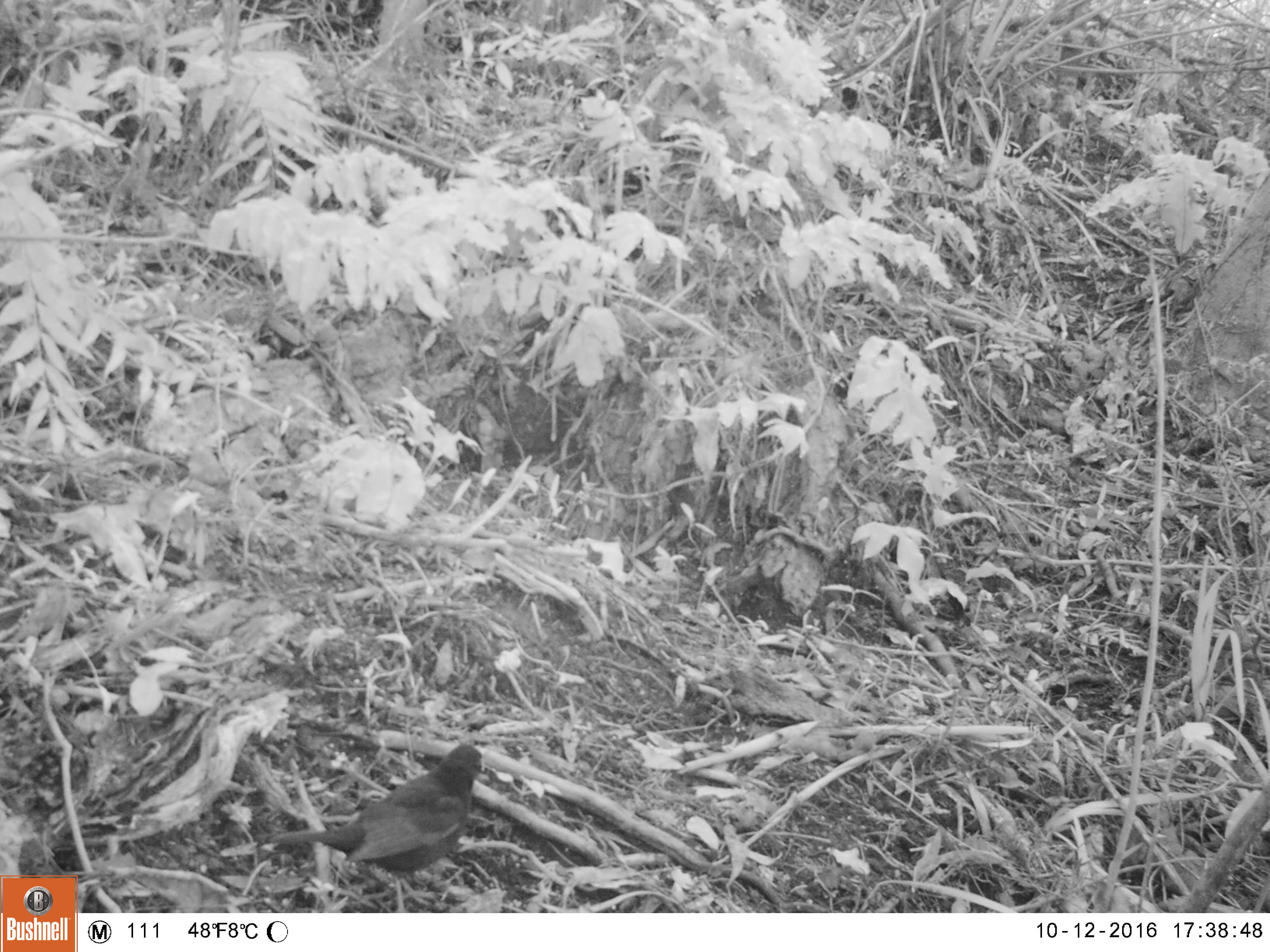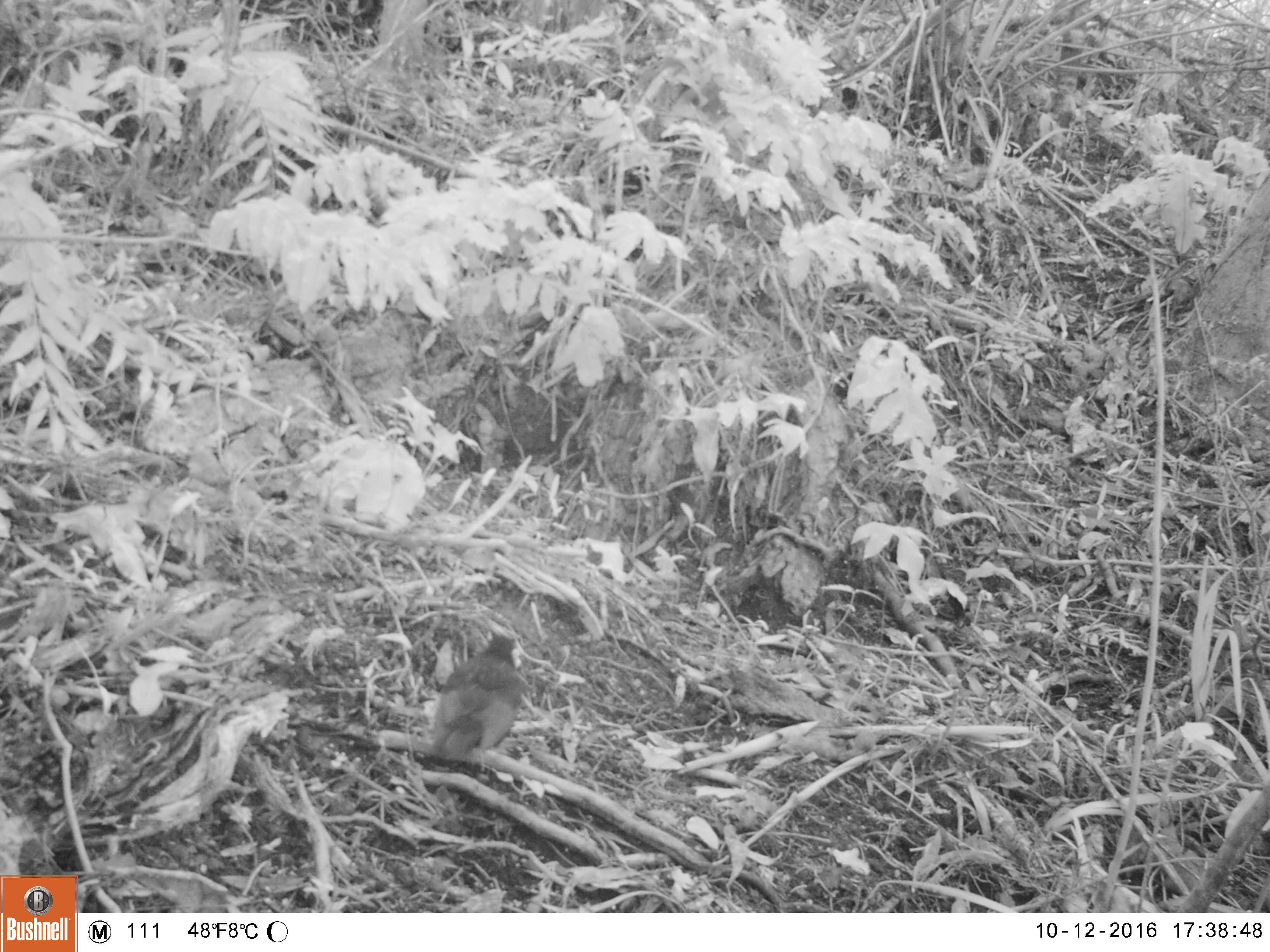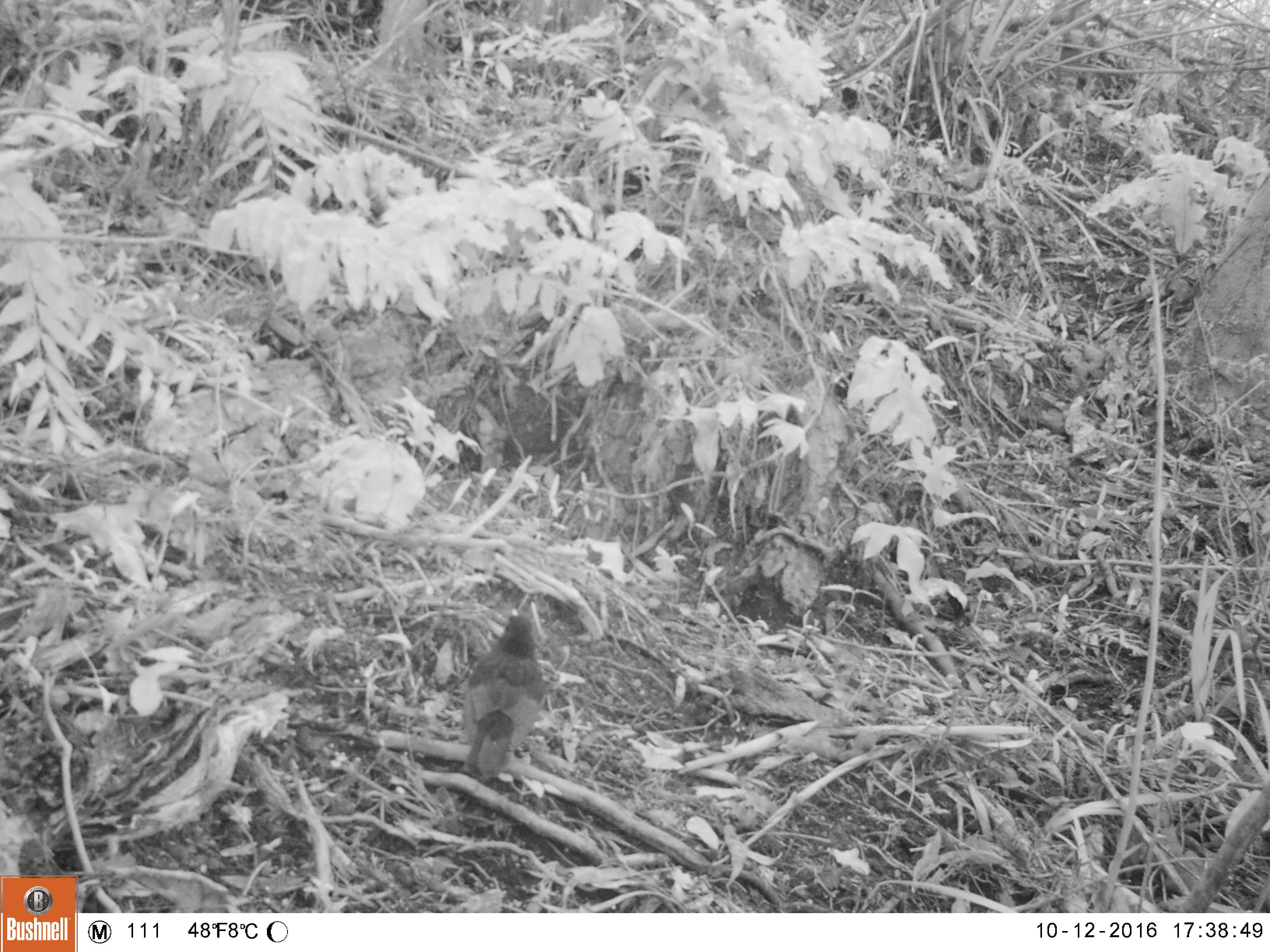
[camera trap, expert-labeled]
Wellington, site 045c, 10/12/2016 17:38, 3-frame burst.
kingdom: Animalia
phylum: Chordata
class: Aves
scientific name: Aves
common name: bird